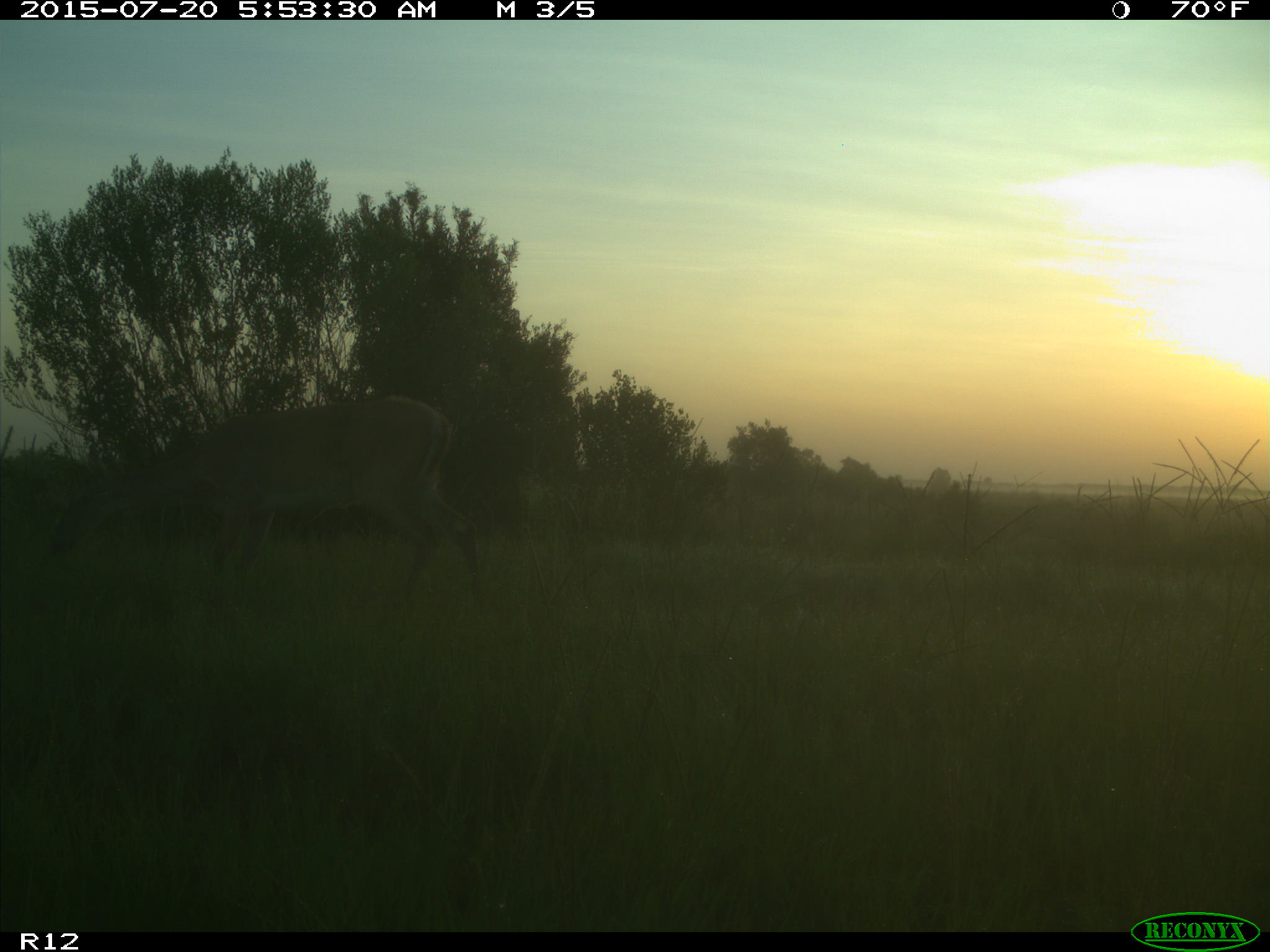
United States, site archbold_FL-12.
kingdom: Animalia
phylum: Chordata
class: Mammalia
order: Artiodactyla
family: Cervidae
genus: Odocoileus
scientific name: Odocoileus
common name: deer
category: unidentified deer